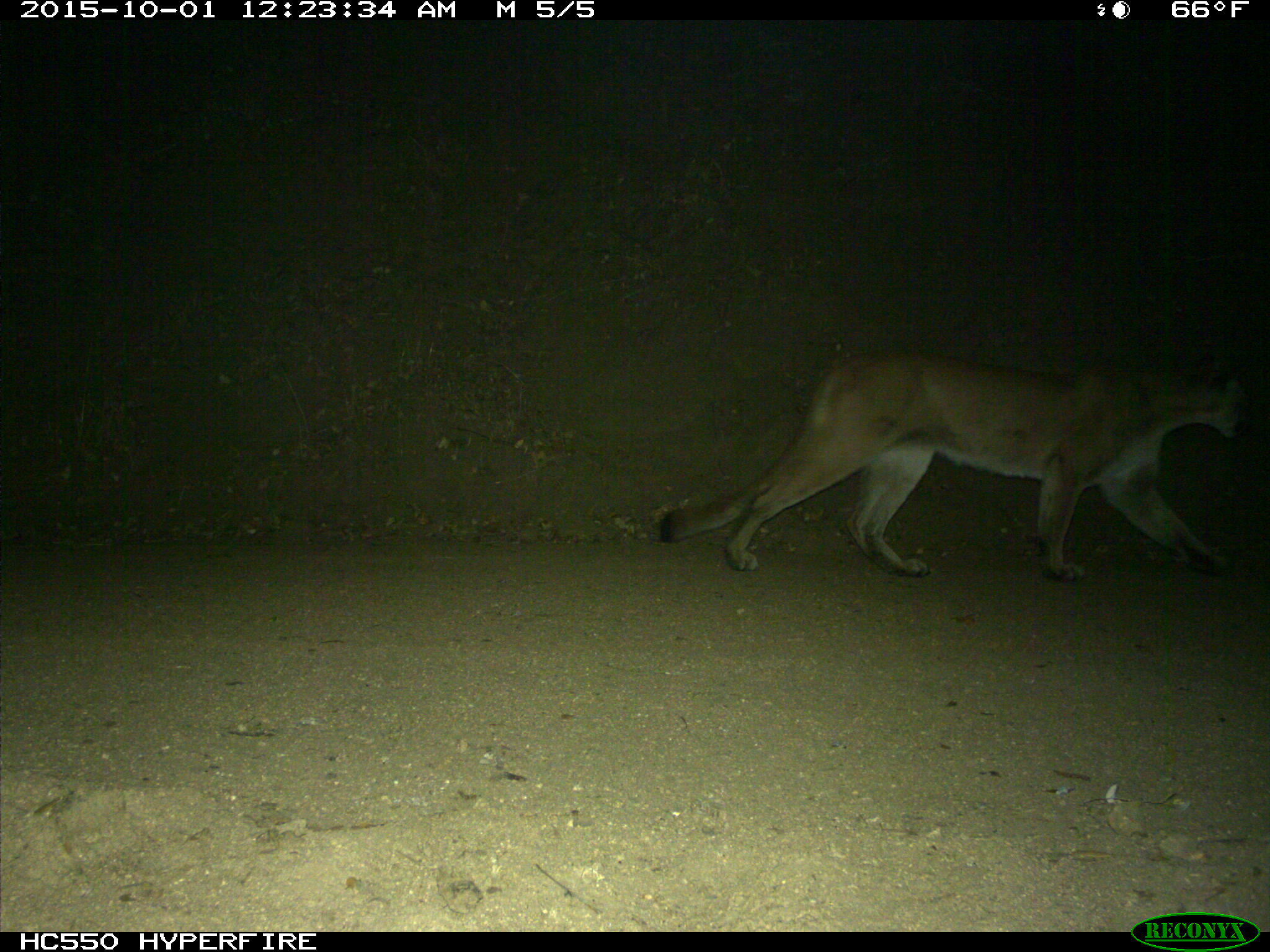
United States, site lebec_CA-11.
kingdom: Animalia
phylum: Chordata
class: Mammalia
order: Carnivora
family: Felidae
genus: Puma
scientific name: Puma concolor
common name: mountain lion